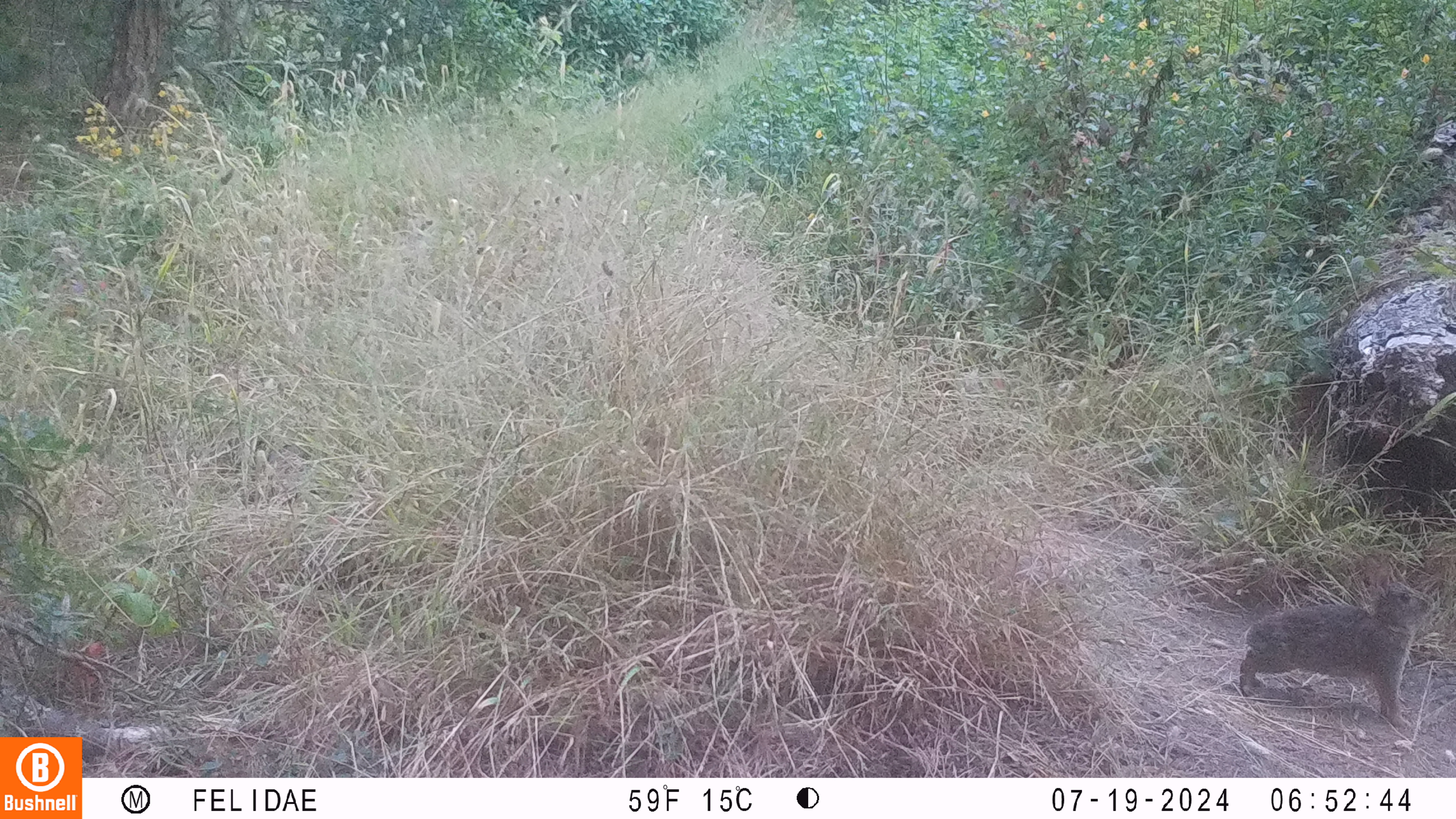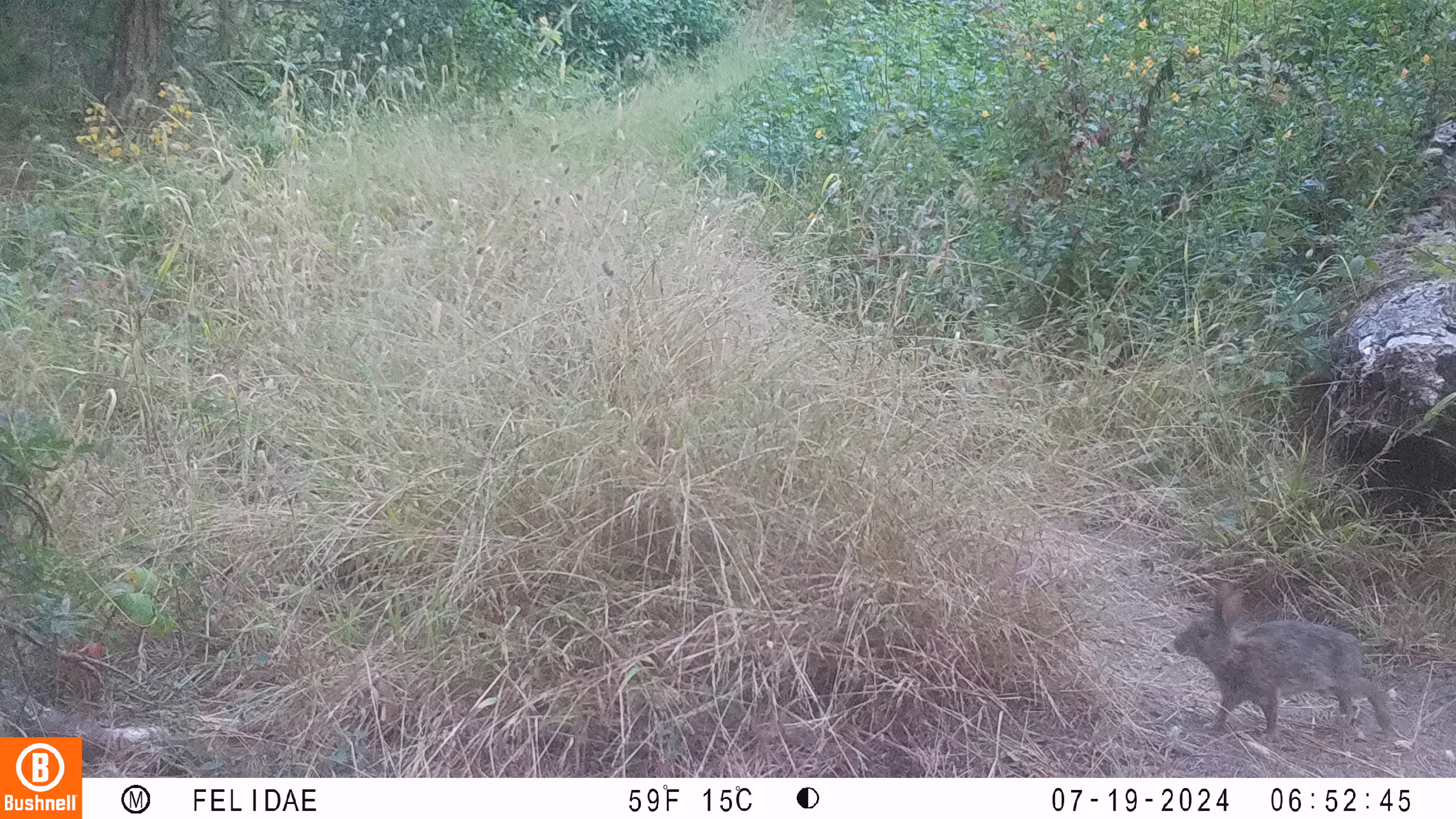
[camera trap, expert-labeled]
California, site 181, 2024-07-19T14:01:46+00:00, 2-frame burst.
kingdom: Animalia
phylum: Chordata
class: Mammalia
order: Lagomorpha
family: Leporidae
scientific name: Leporidae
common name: rabbit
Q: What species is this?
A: Rabbit (Leporidae).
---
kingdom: Animalia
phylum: Chordata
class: Mammalia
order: Lagomorpha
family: Leporidae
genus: Sylvilagus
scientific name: Sylvilagus bachmani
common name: brush rabbit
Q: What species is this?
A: Brush rabbit (Sylvilagus bachmani).